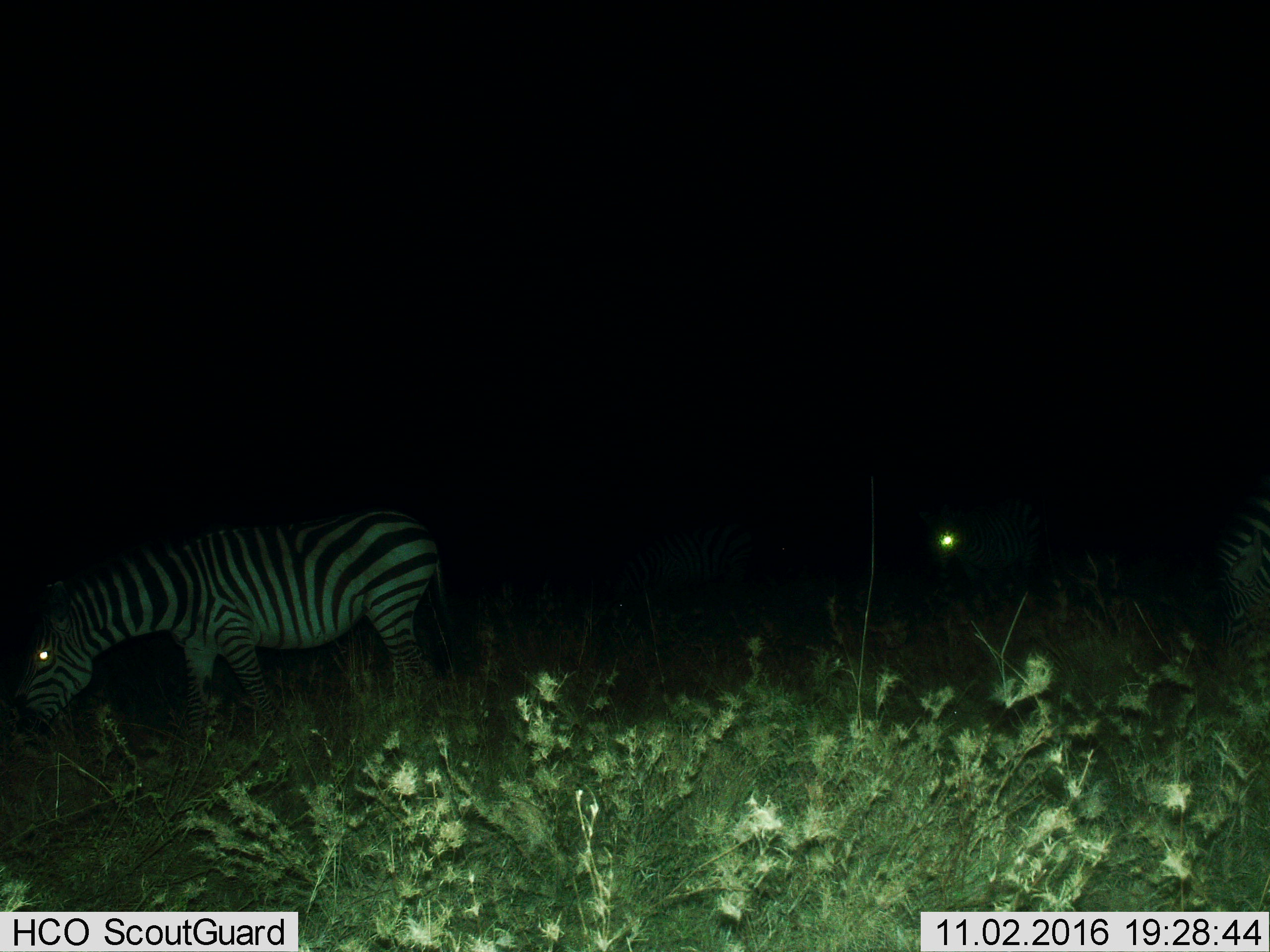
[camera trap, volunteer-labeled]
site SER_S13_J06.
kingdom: Animalia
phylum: Chordata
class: Mammalia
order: Perissodactyla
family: Equidae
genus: Equus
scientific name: Equus quagga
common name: plains zebra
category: zebraplains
Zebraplains (plains zebra) (Equus quagga), count 2. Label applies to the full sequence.